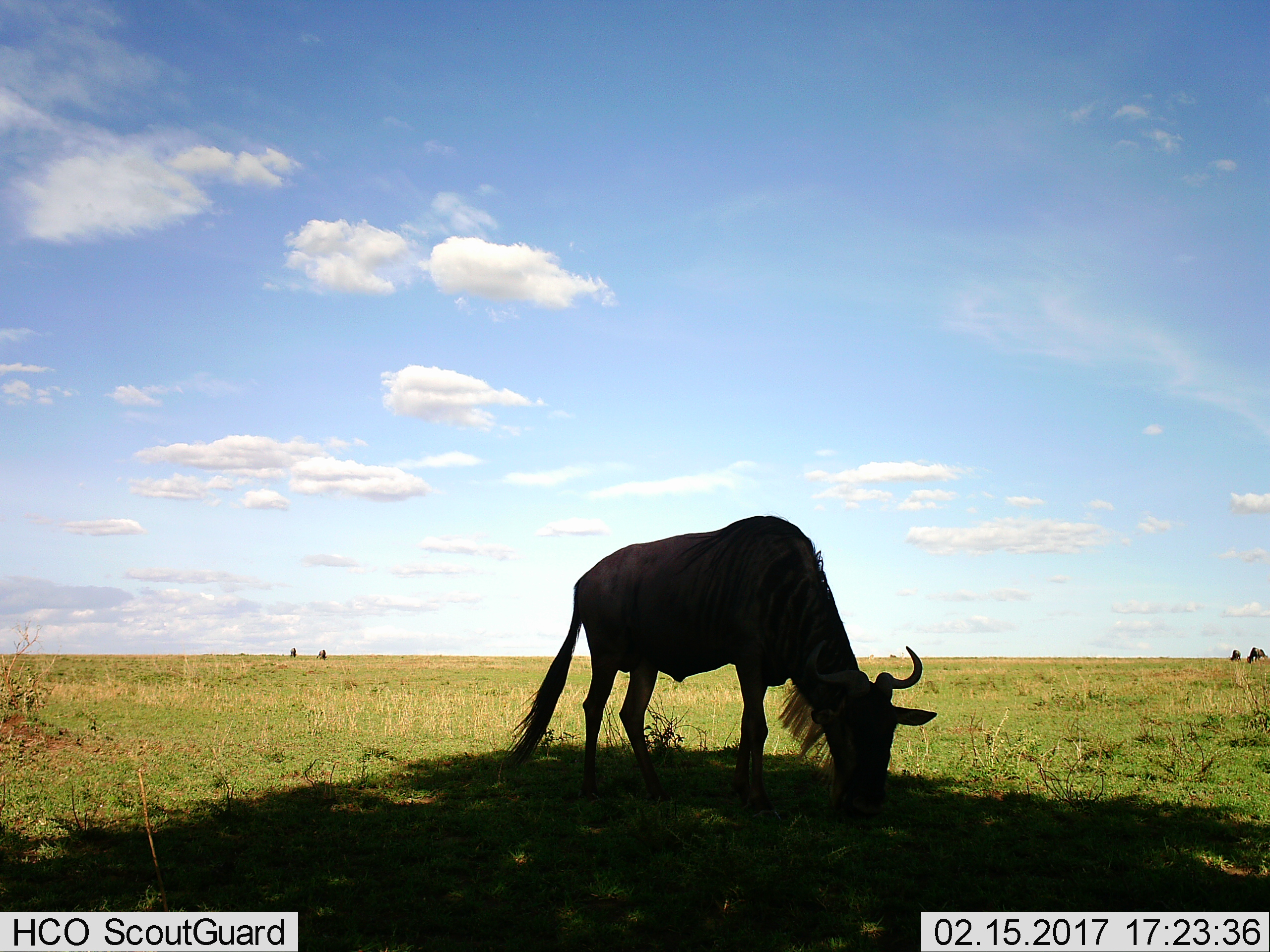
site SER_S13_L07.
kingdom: Animalia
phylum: Chordata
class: Mammalia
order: Artiodactyla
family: Bovidae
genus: Connochaetes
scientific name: Connochaetes taurinus taurinus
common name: blue wildebeest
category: wildebeestblue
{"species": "wildebeestblue (blue wildebeest) (Connochaetes taurinus taurinus)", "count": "5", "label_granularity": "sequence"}